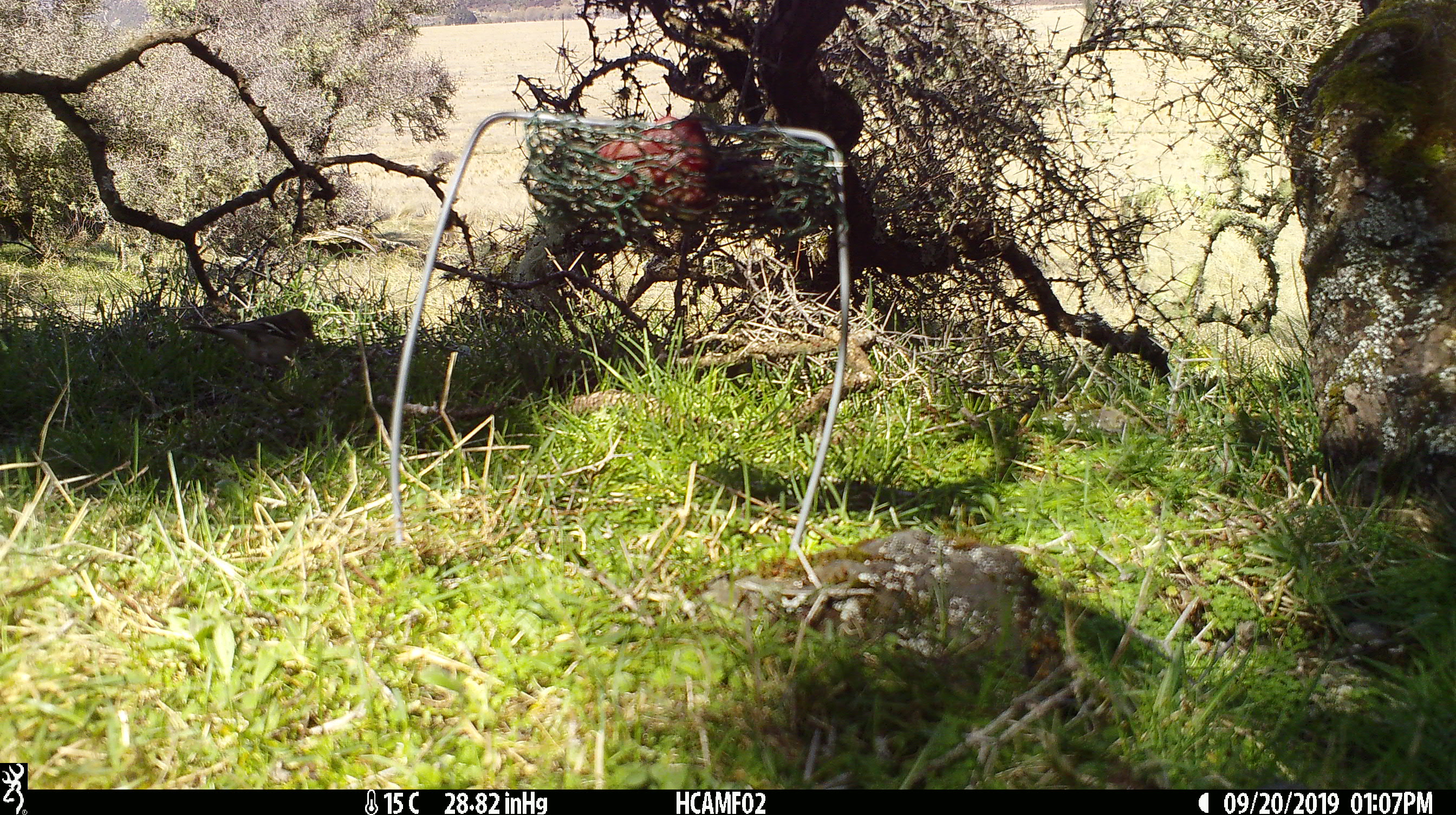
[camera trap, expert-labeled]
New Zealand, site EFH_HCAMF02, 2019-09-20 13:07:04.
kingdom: Animalia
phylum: Chordata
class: Aves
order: Passeriformes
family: Fringillidae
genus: Fringilla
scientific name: Fringilla coelebs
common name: common chaffinch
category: chaffinch